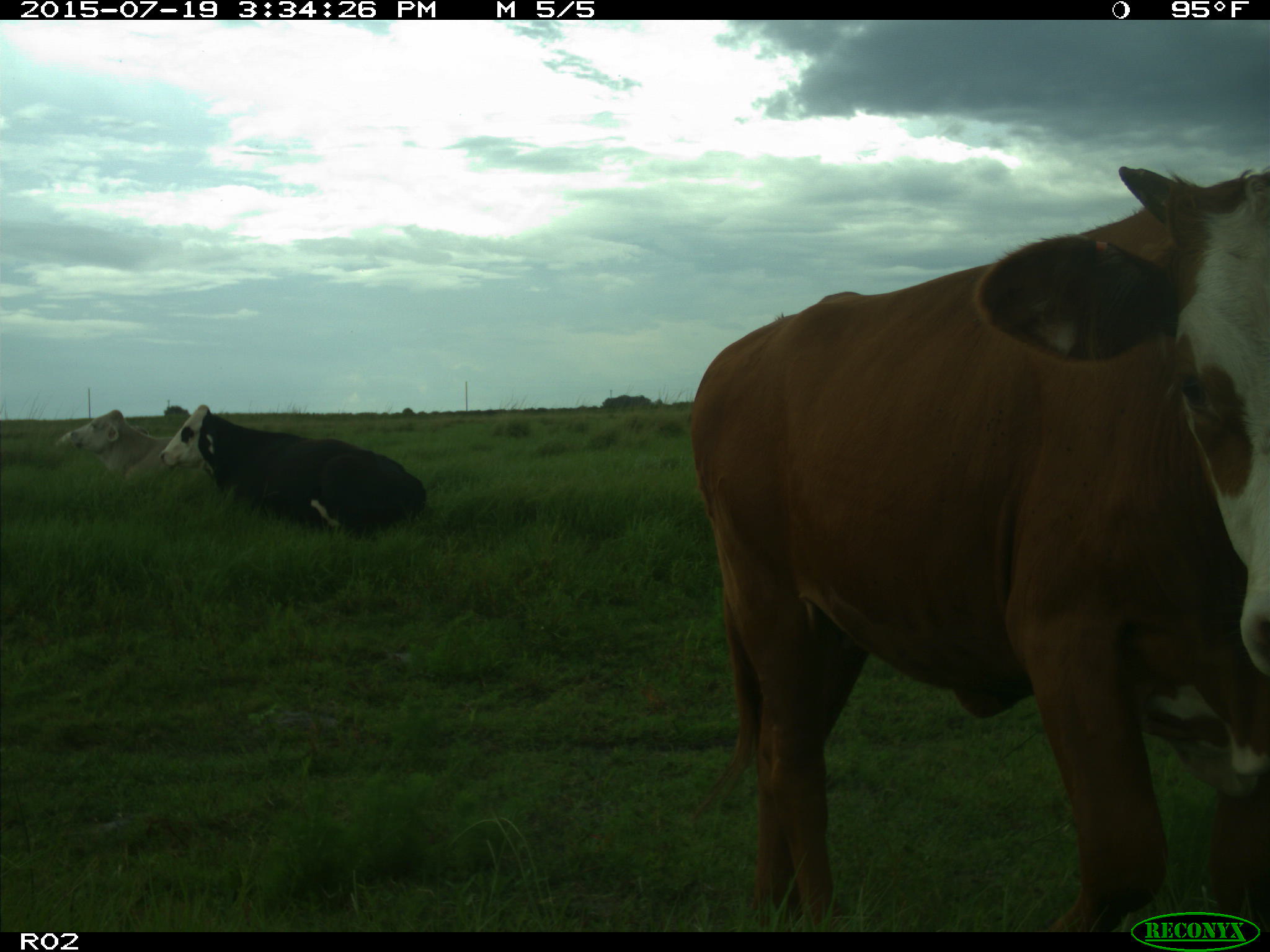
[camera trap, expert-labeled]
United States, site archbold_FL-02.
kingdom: Animalia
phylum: Chordata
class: Mammalia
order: Artiodactyla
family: Bovidae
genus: Bos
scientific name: Bos taurus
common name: domestic cow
Bos taurus (domestic cow).